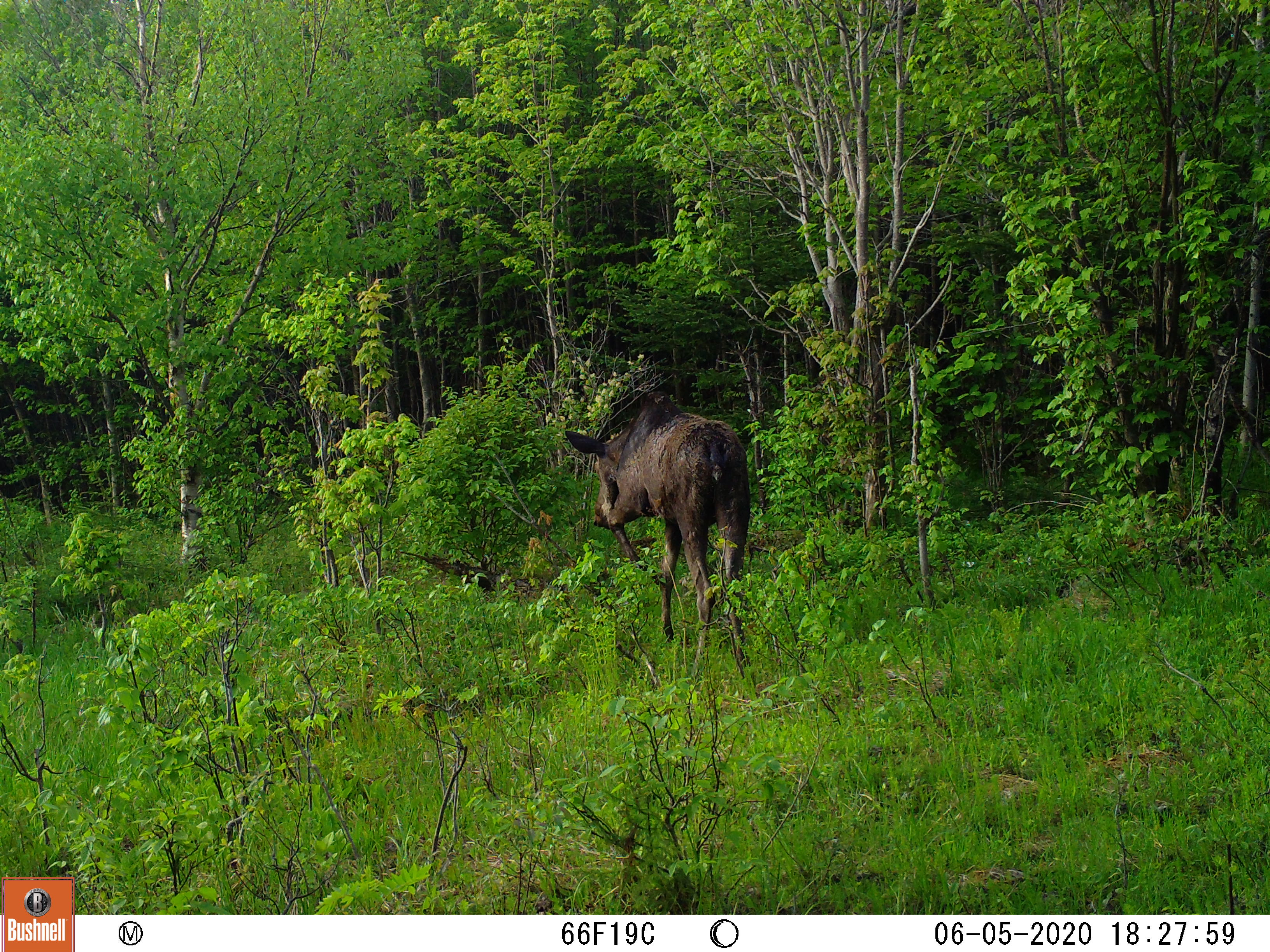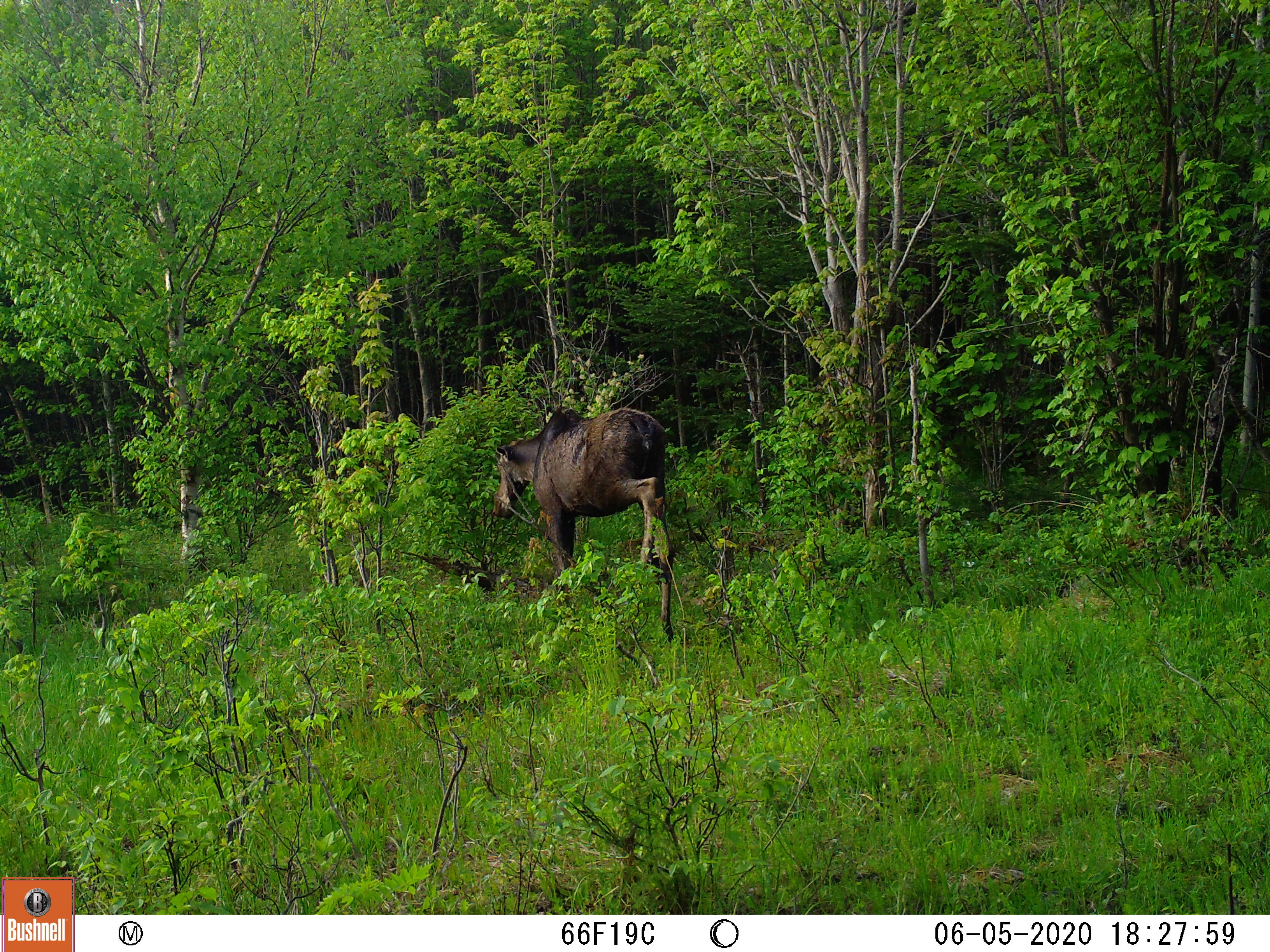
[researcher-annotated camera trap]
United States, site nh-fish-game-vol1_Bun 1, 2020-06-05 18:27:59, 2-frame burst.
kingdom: Animalia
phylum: Chordata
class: Mammalia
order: Artiodactyla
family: Cervidae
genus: Alces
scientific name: Alces alces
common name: moose